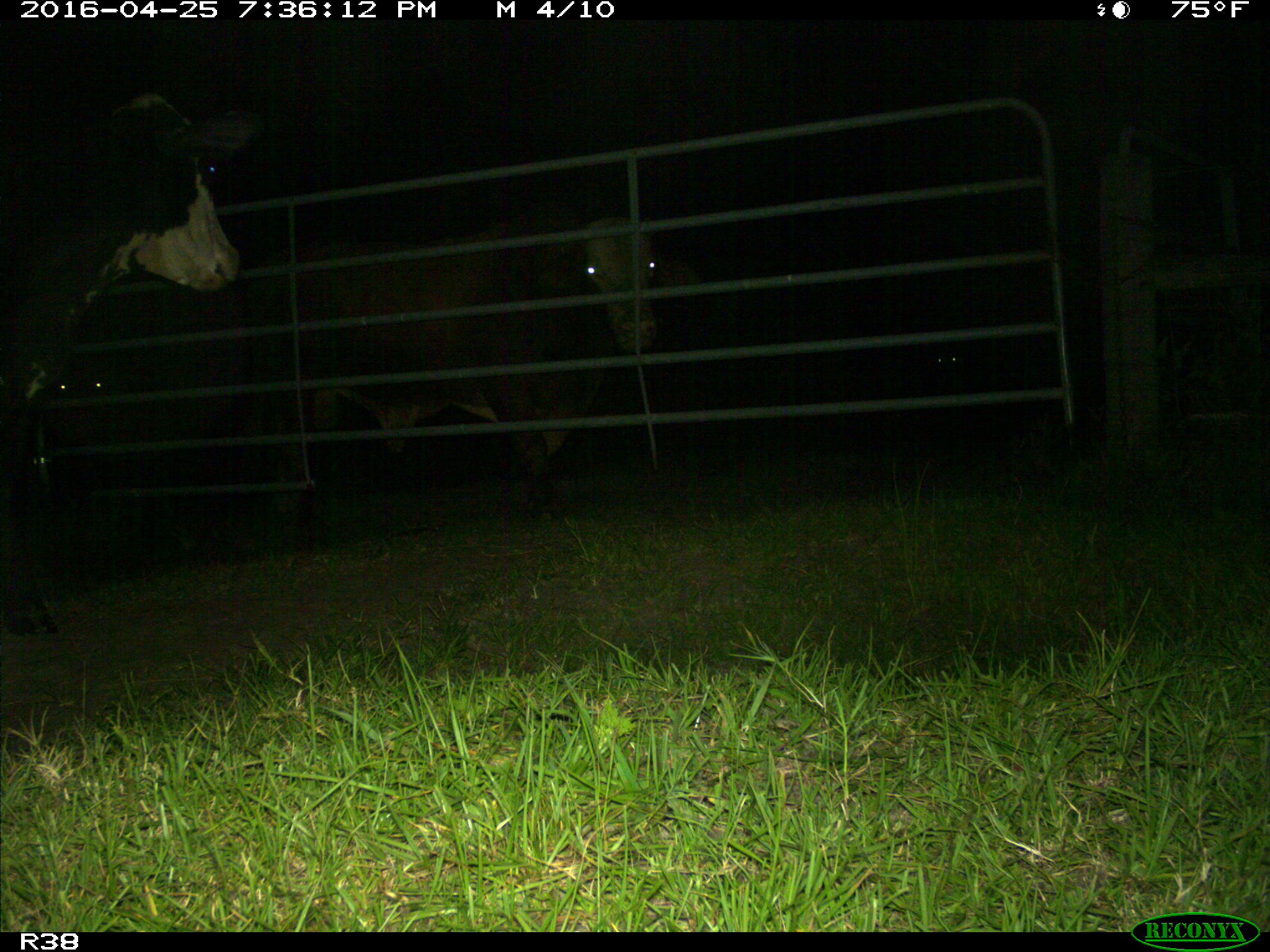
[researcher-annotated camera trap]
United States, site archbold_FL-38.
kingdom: Animalia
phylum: Chordata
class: Mammalia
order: Artiodactyla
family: Bovidae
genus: Bos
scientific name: Bos taurus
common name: domestic cow